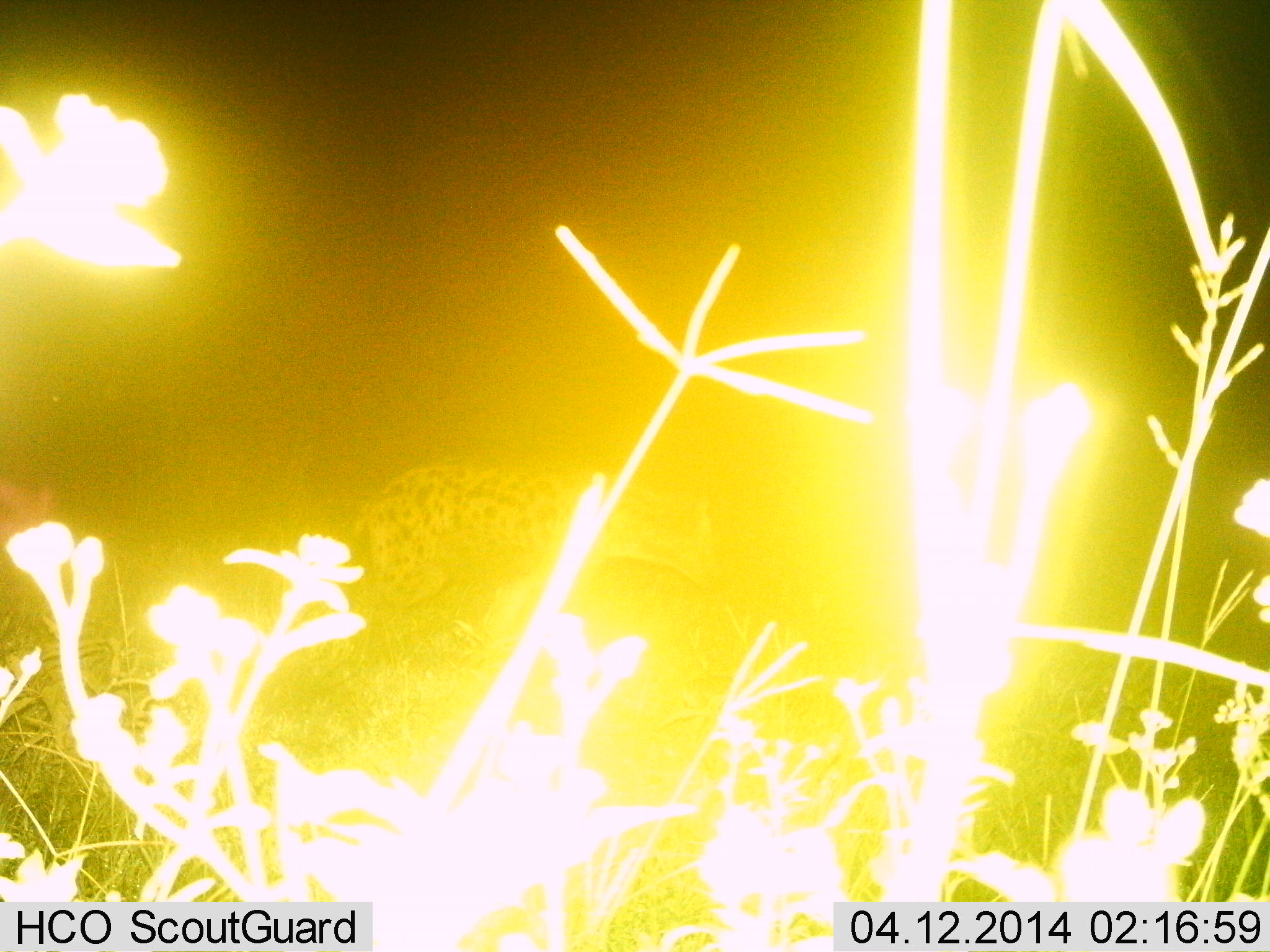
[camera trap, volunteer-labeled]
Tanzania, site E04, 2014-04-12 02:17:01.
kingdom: Animalia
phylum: Chordata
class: Mammalia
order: Carnivora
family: Hyaenidae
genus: Crocuta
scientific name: Crocuta crocuta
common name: spotted hyena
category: hyenaspotted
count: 1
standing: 40%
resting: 0%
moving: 60%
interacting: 0%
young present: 0%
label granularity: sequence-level